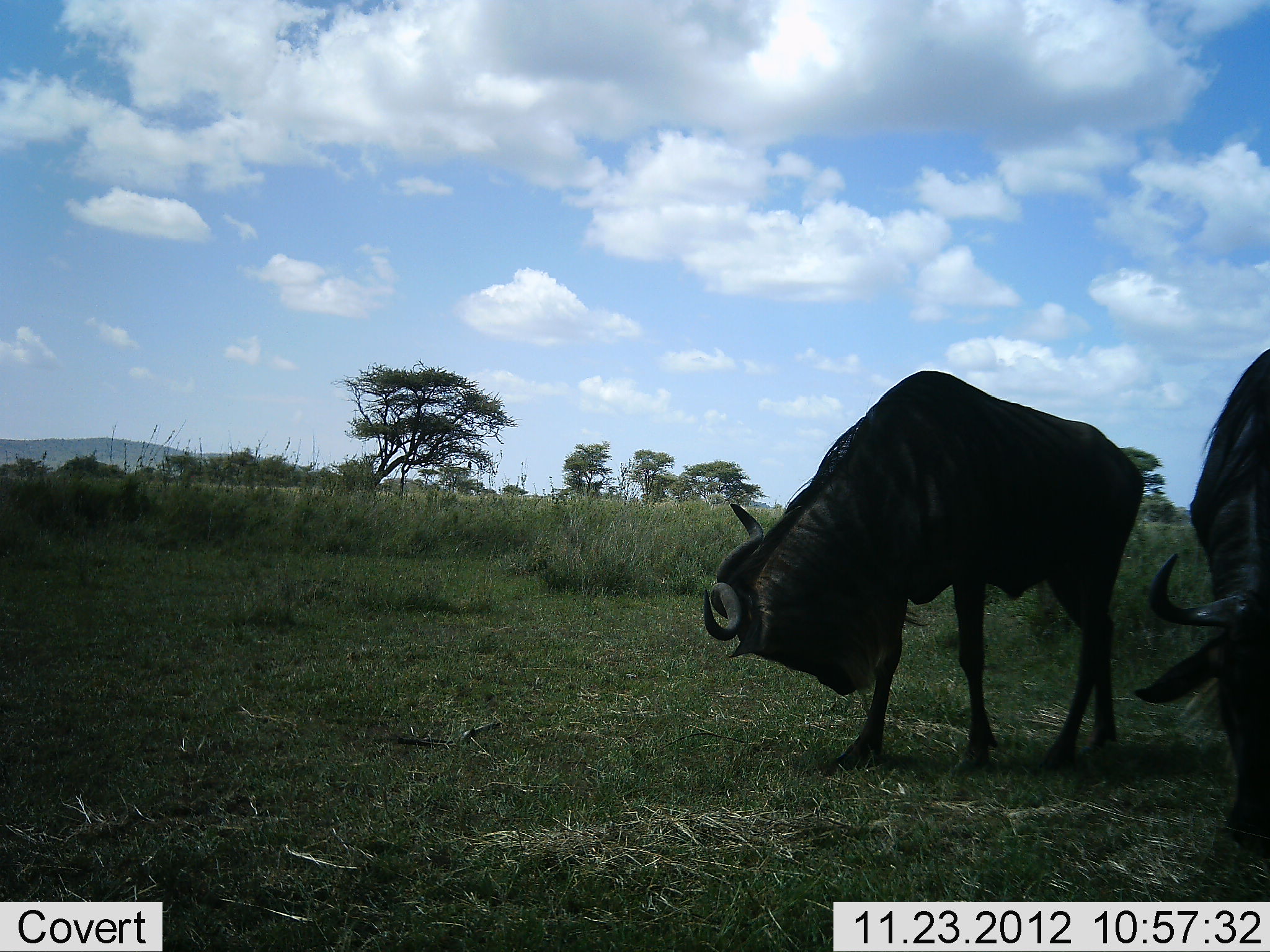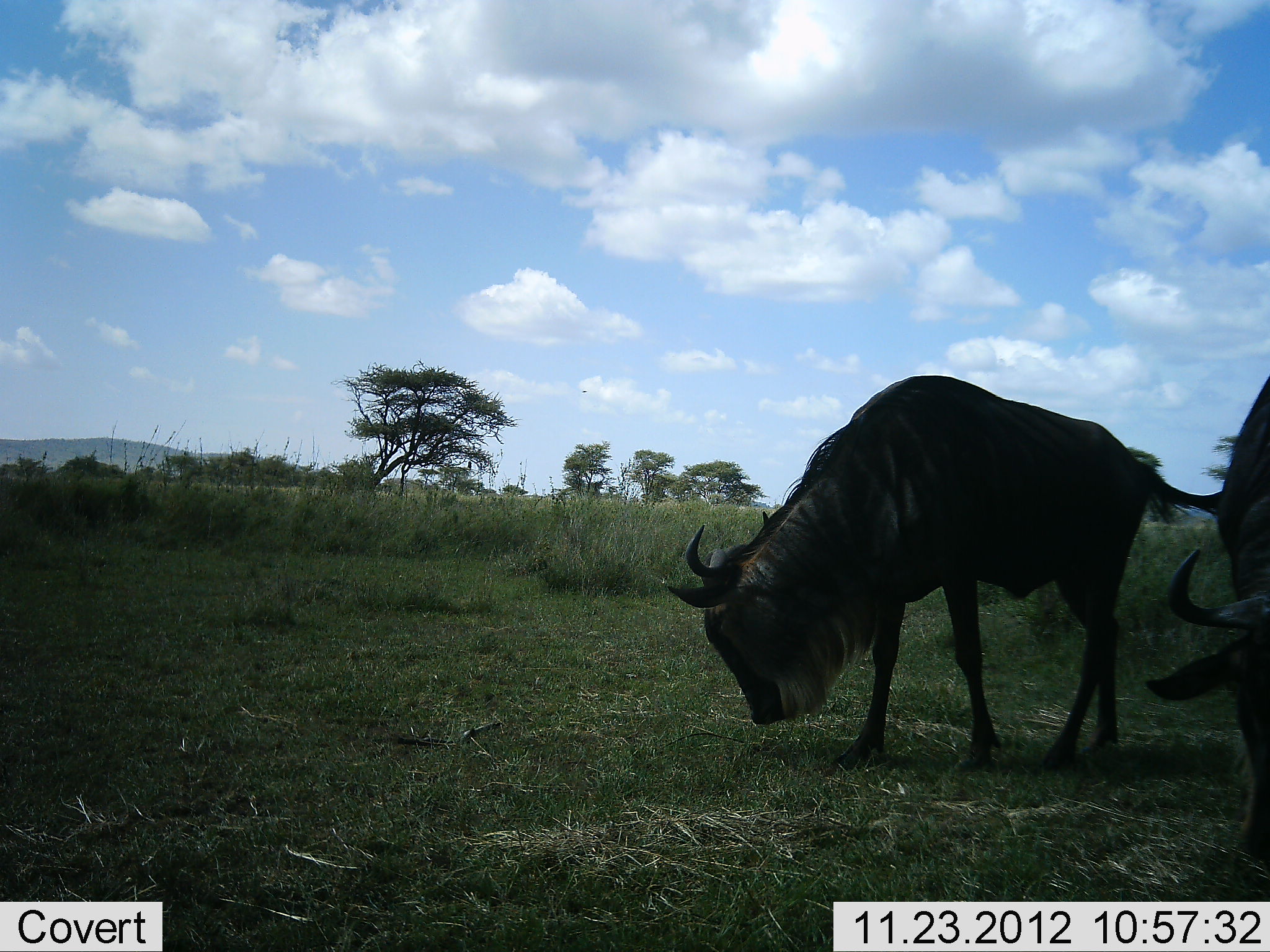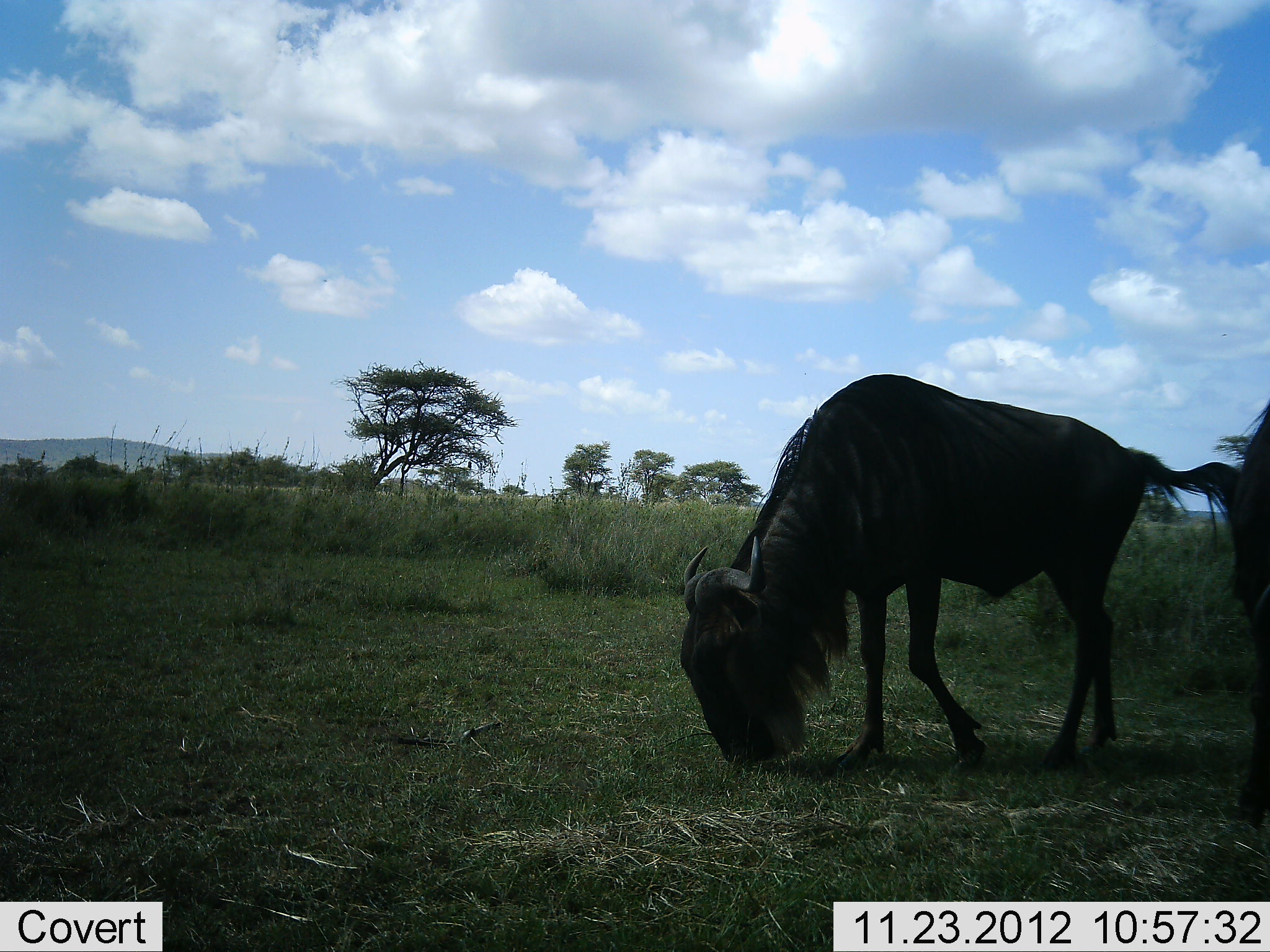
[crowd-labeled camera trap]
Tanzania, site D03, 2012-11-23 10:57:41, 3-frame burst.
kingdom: Animalia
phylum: Chordata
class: Mammalia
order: Artiodactyla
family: Bovidae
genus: Connochaetes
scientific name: Connochaetes taurinus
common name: blue wildebeest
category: wildebeest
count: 2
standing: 36%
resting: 0%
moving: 0%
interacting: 0%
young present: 0%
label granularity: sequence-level